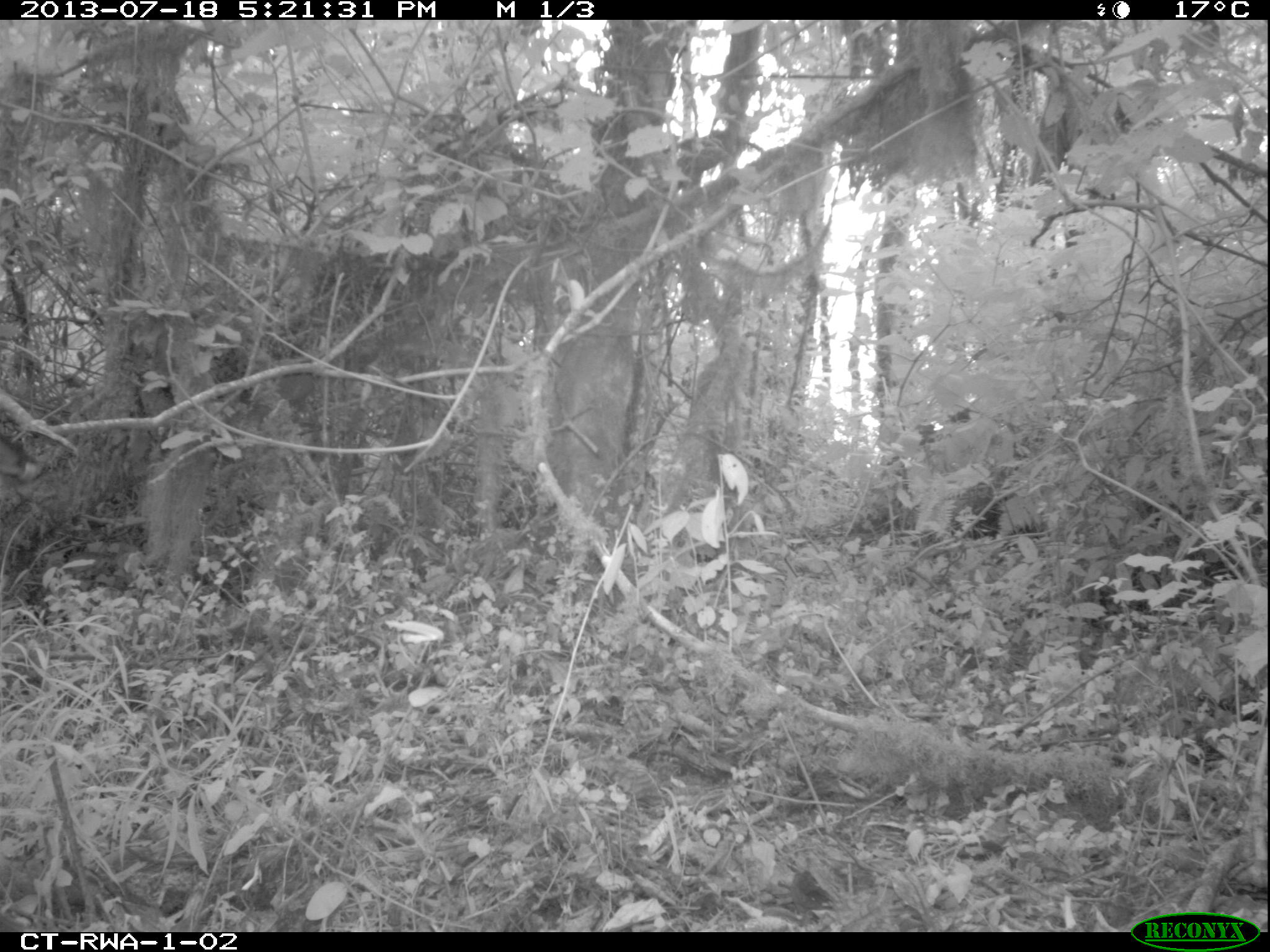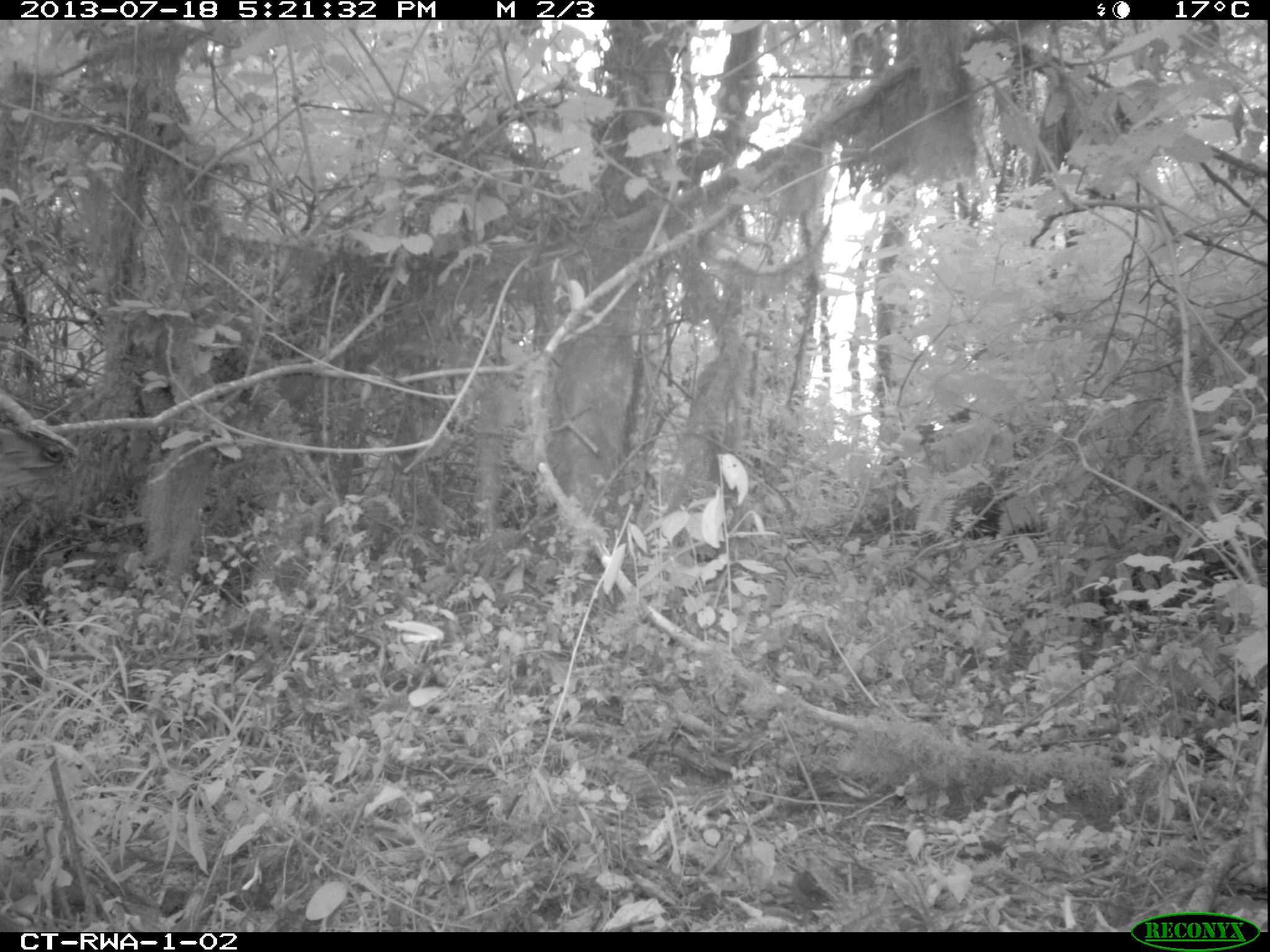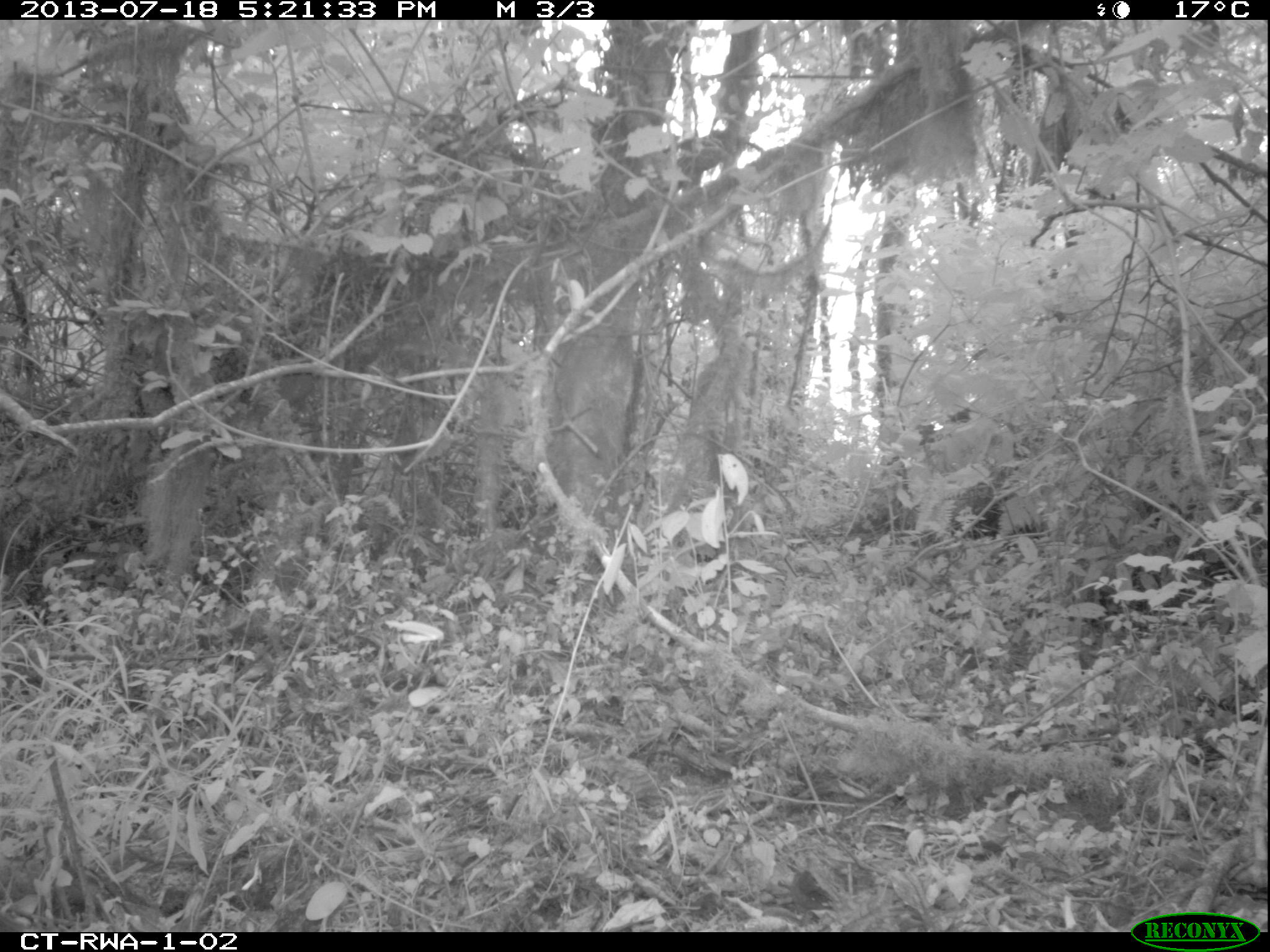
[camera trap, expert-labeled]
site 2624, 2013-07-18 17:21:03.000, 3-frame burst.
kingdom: Animalia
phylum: Chordata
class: Mammalia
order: Artiodactyla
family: Bovidae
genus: Cephalophus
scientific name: Cephalophus nigrifrons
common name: black-fronted duiker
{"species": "Cephalophus nigrifrons (black-fronted duiker)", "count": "1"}